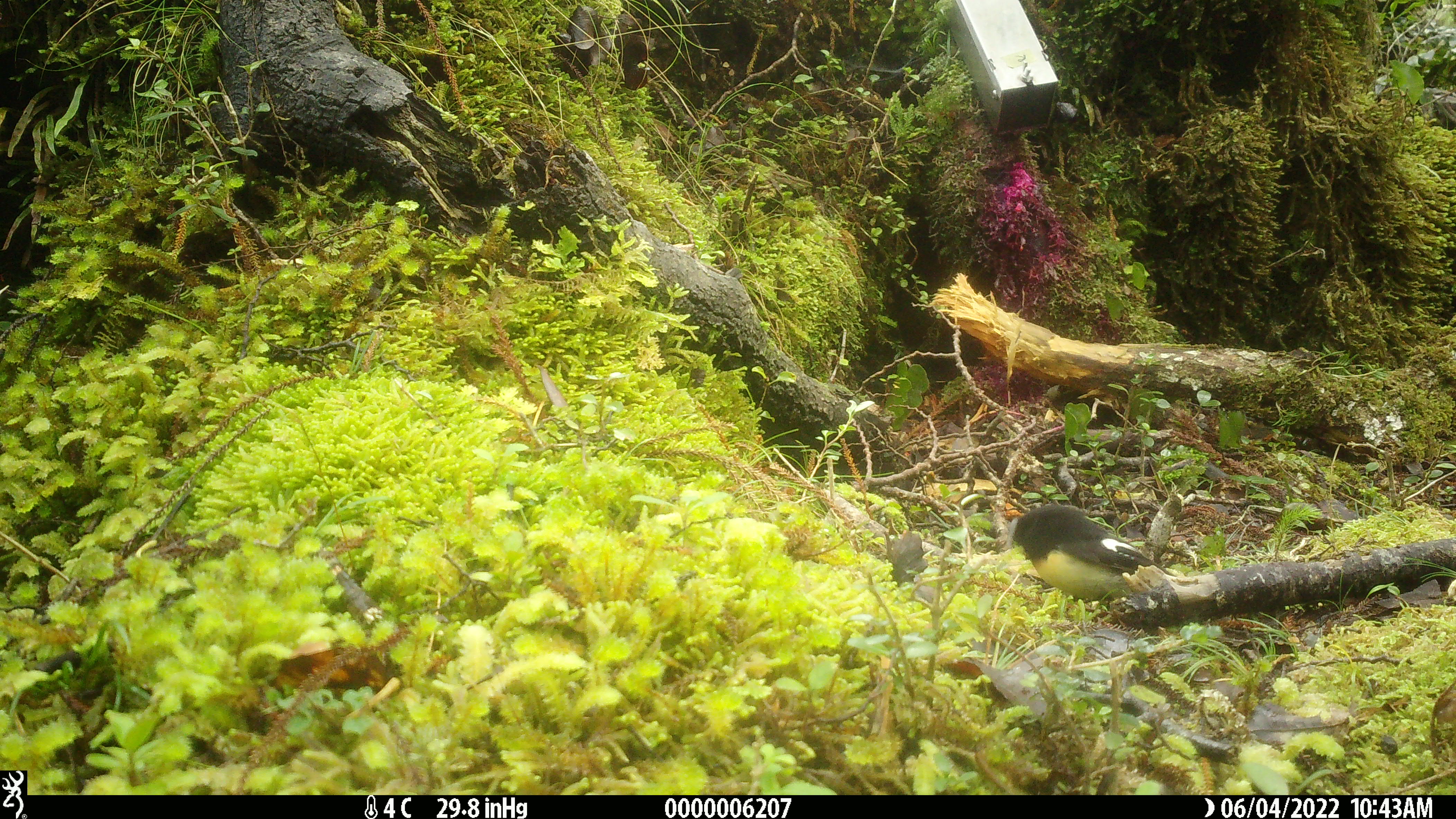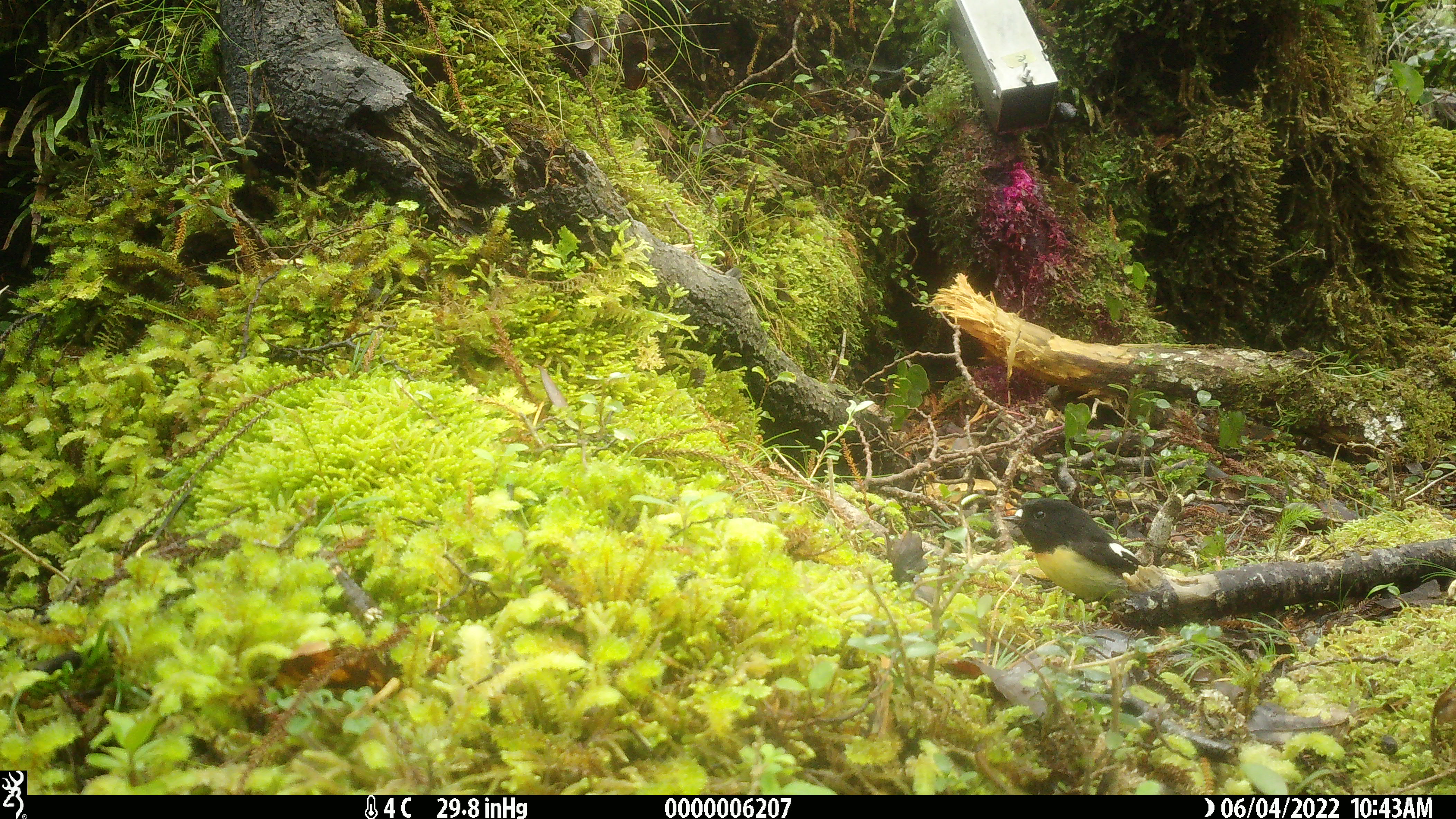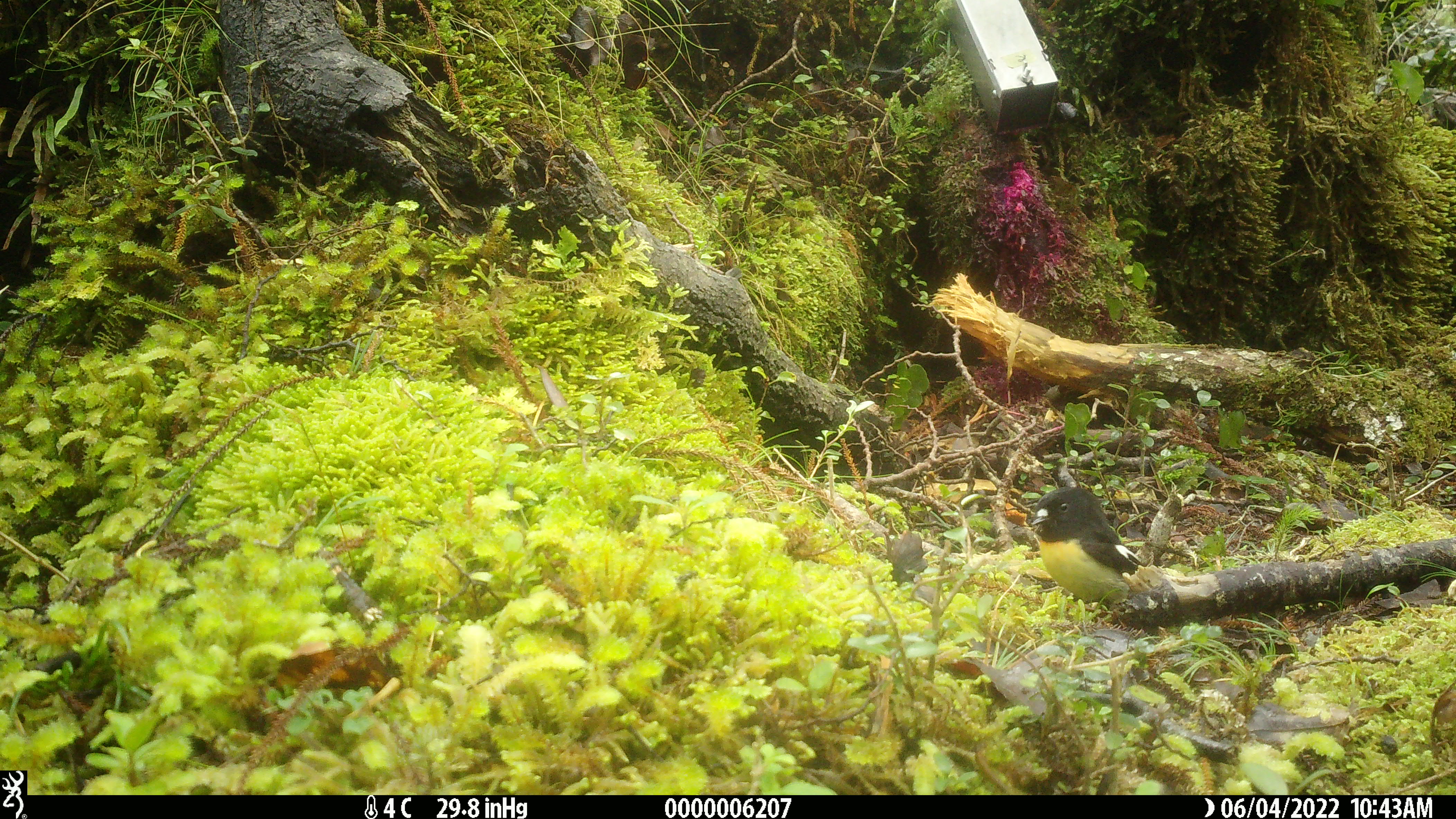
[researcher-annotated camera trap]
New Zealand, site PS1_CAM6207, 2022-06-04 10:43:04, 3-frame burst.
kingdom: Animalia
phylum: Chordata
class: Aves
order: Passeriformes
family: Petroicidae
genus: Petroica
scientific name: Petroica macrocephala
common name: tomtit